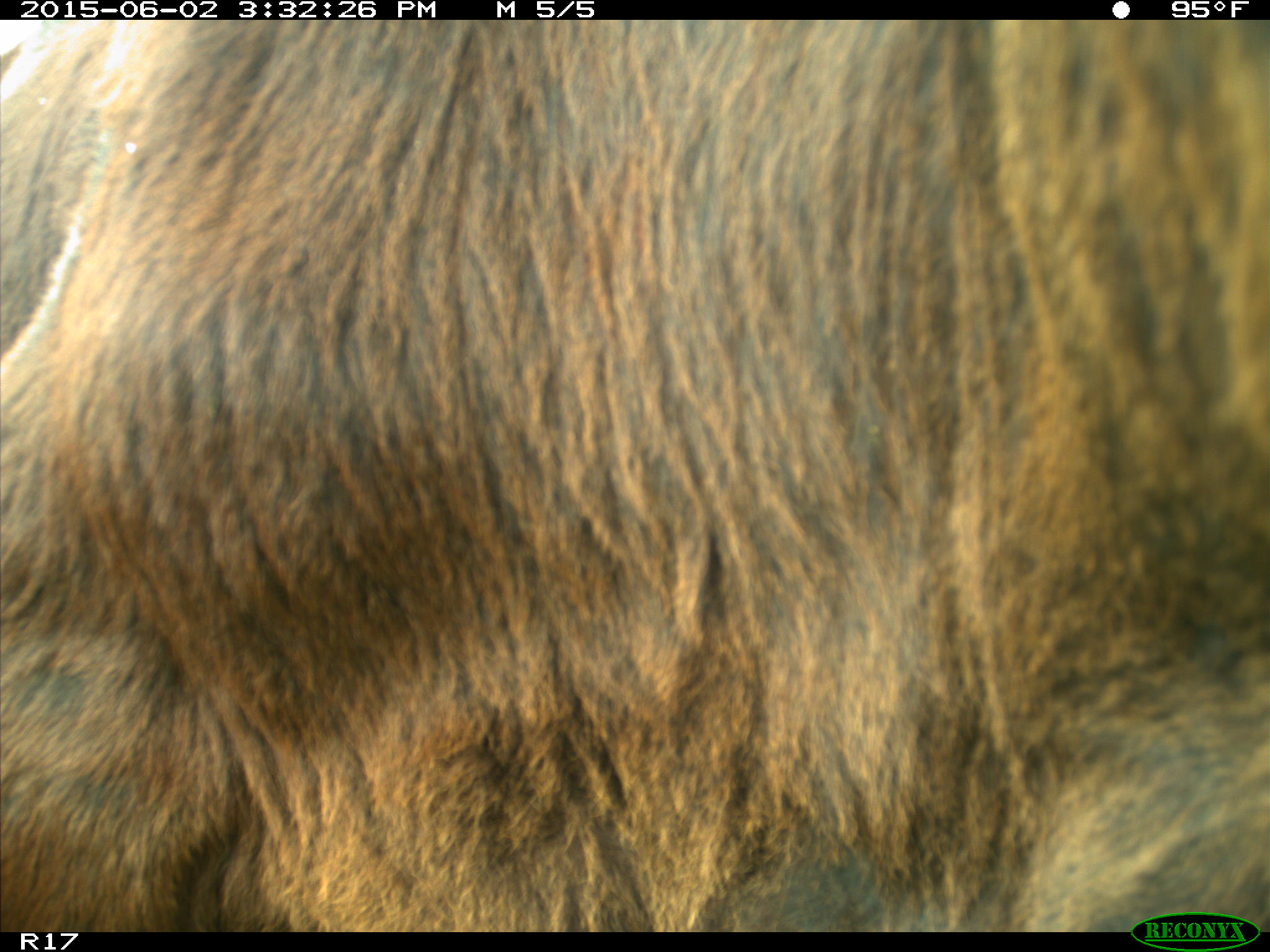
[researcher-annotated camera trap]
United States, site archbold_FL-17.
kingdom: Animalia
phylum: Chordata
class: Mammalia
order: Artiodactyla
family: Bovidae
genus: Bos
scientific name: Bos taurus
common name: domestic cow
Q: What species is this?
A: Bos taurus (domestic cow).